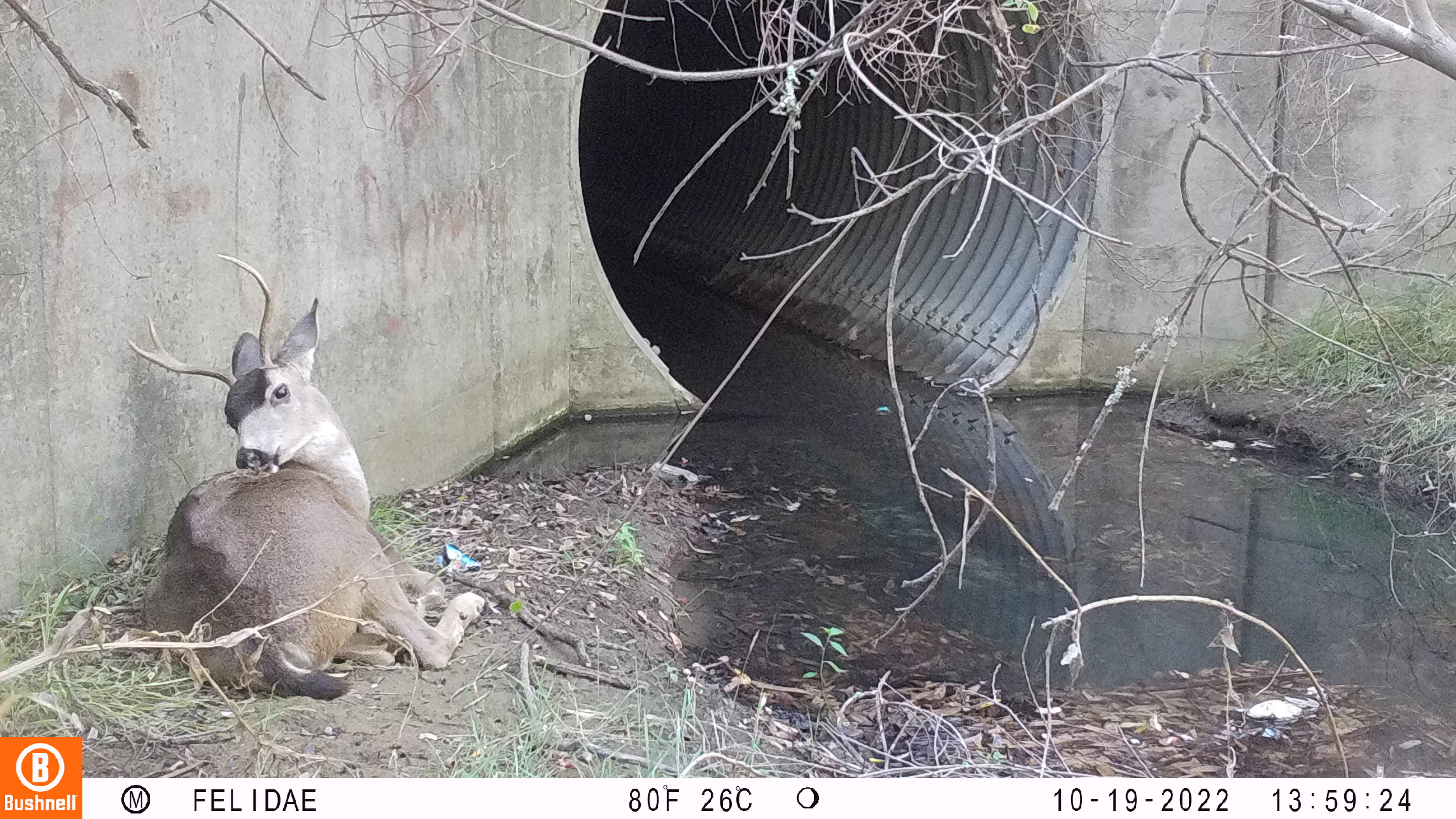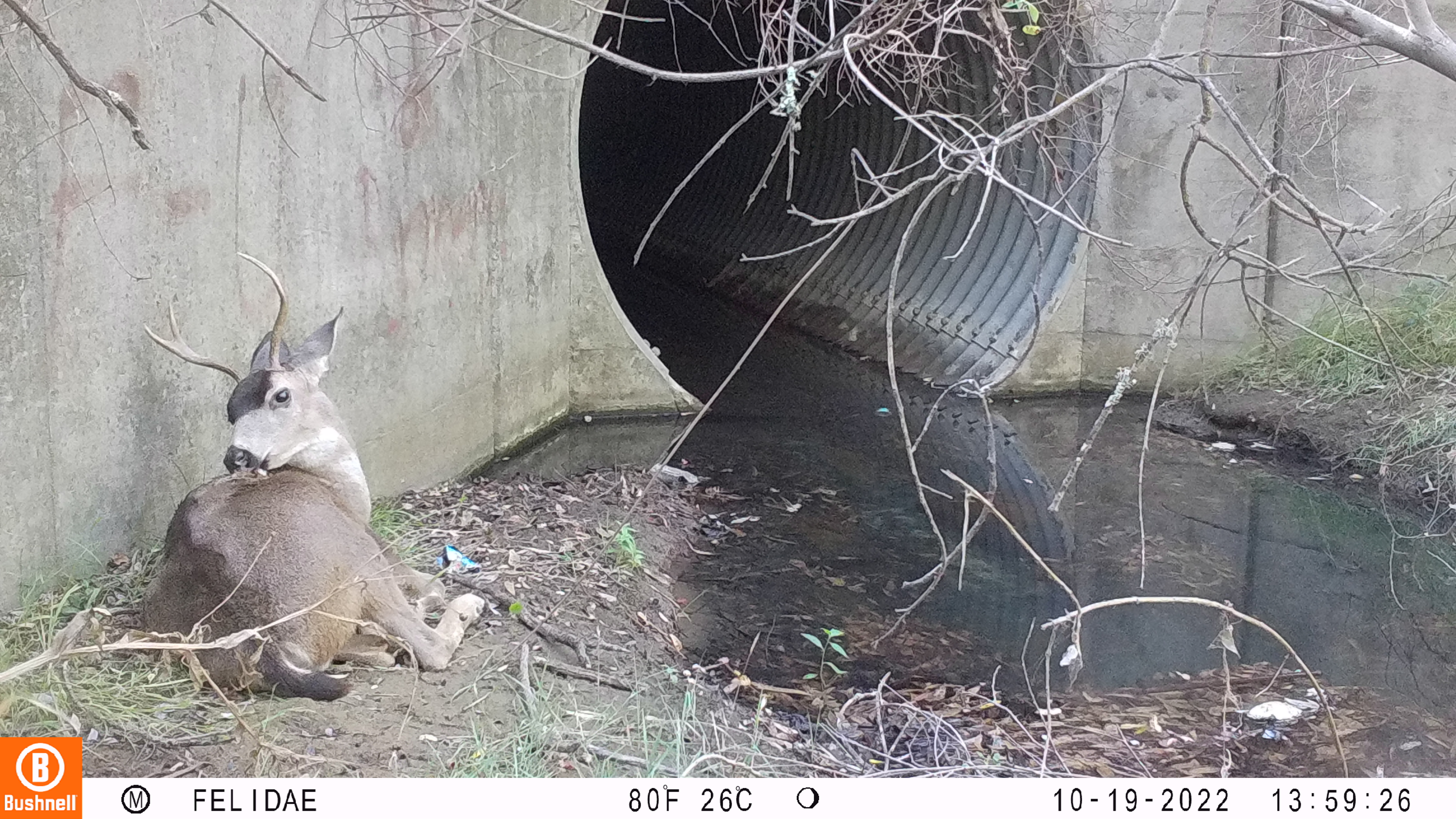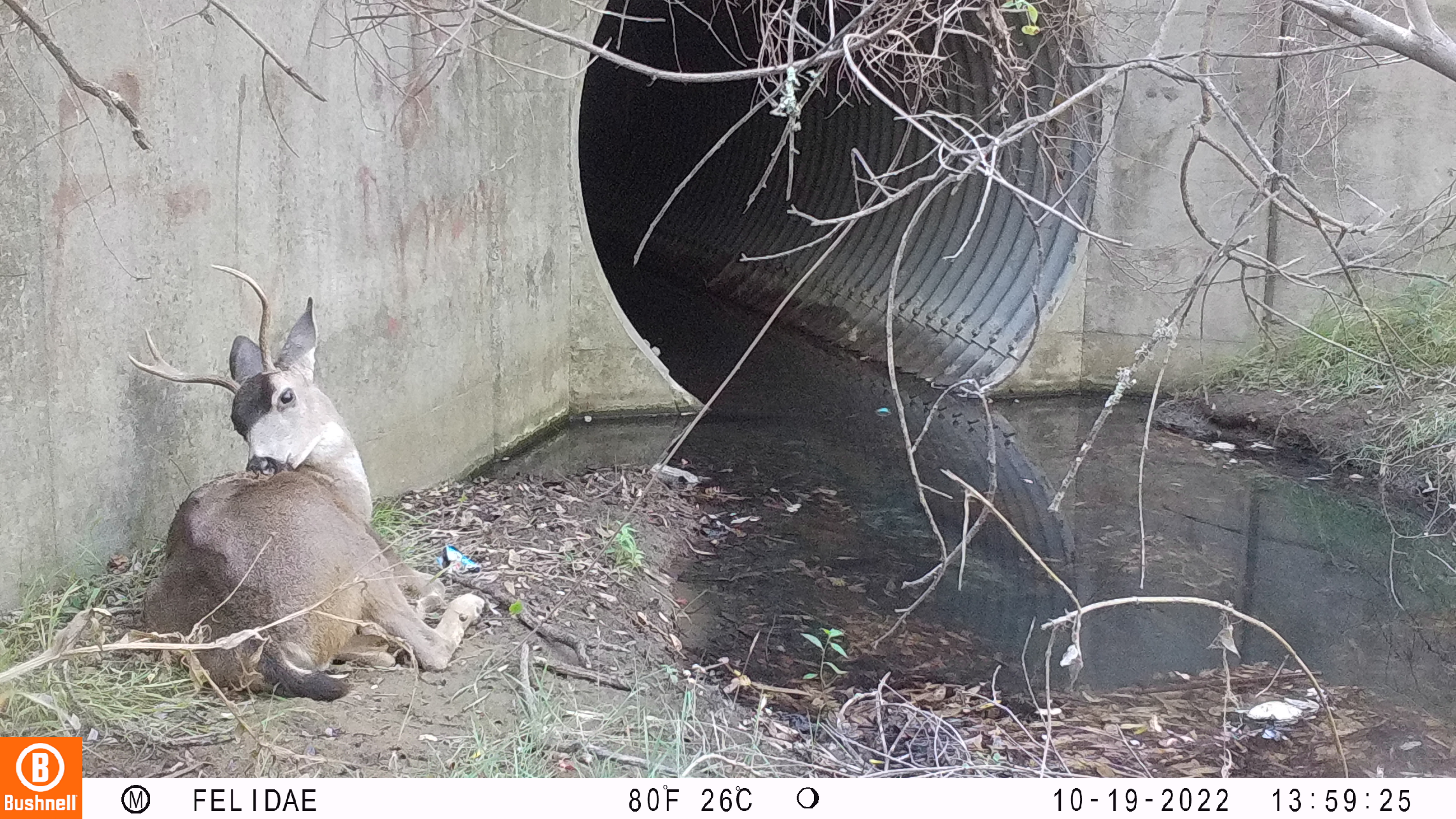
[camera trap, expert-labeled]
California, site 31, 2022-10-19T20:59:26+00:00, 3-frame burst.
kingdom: Animalia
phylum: Chordata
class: Mammalia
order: Artiodactyla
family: Cervidae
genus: Odocoileus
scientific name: Odocoileus hemionus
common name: mule deer